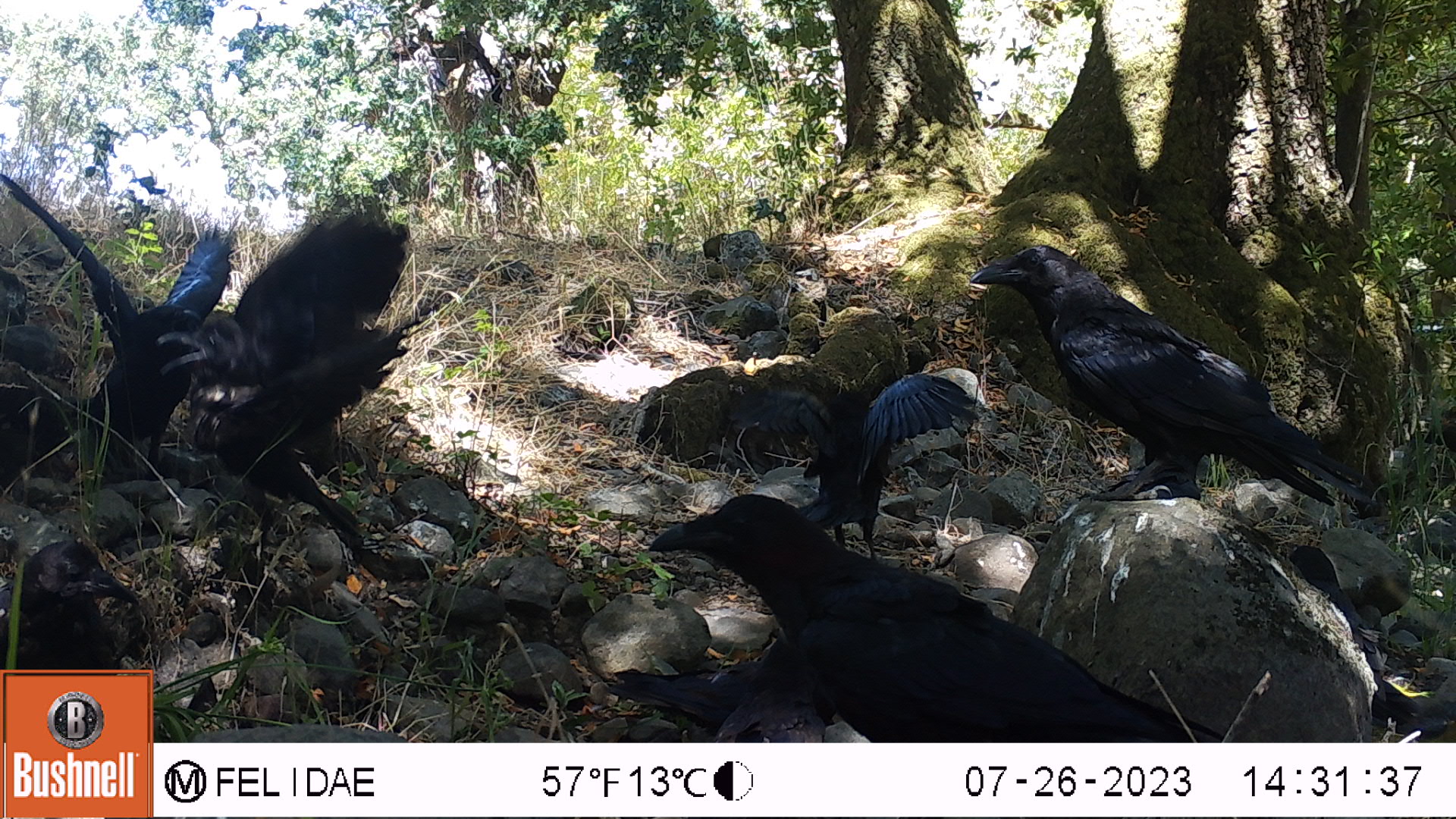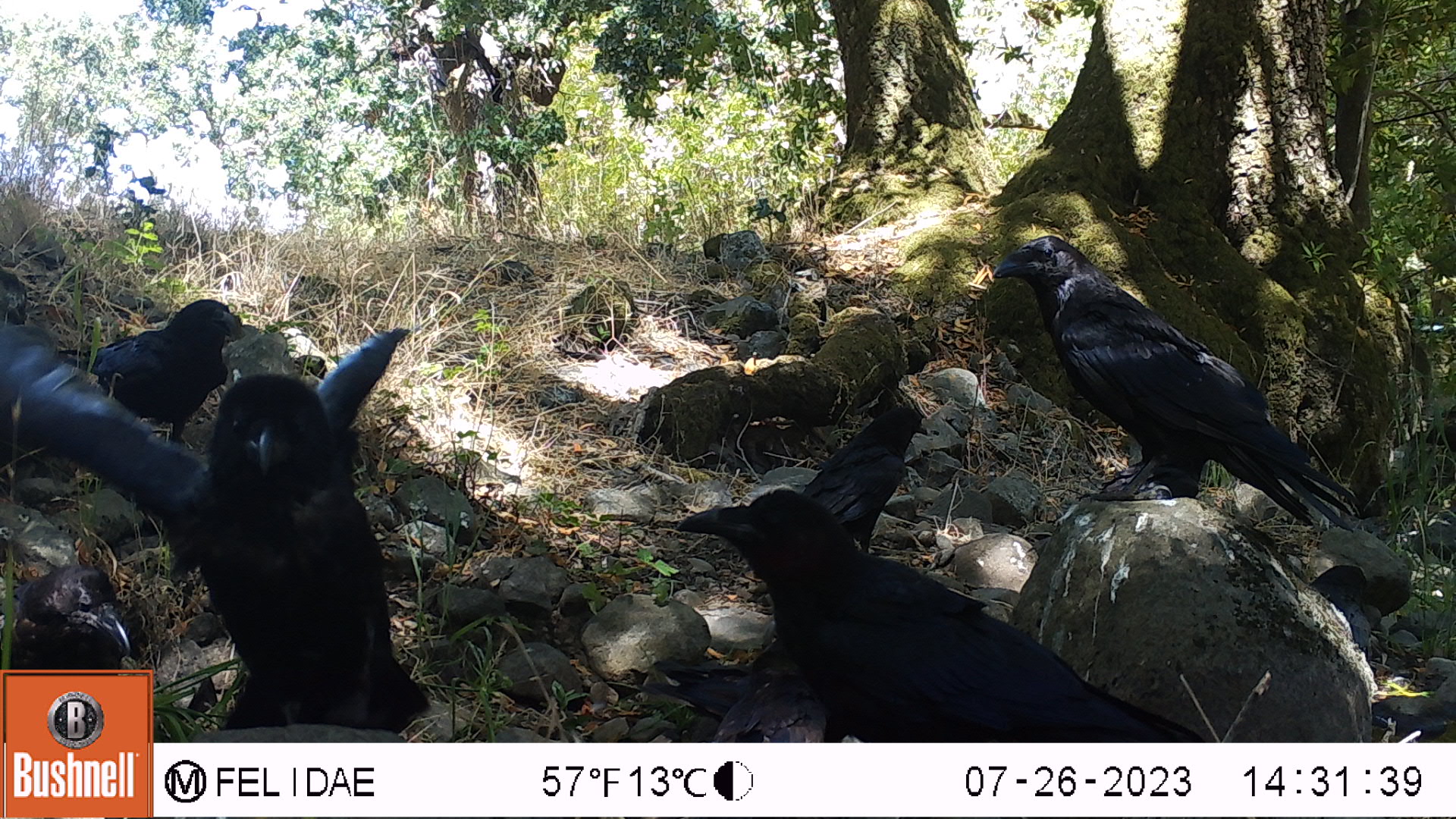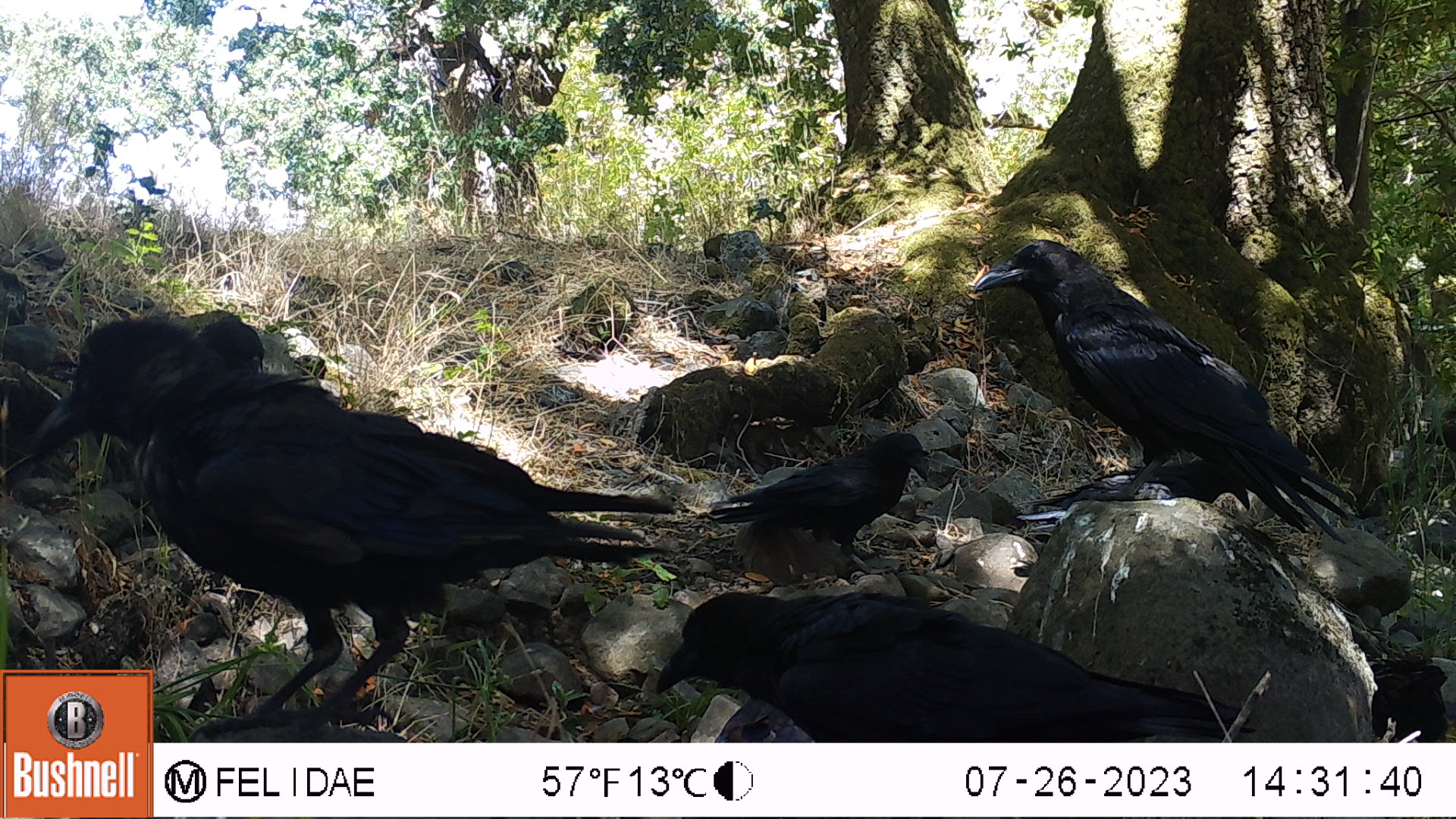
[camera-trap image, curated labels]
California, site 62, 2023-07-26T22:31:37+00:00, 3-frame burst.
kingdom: Animalia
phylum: Chordata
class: Aves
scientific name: Aves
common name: bird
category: unknown bird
Unknown bird (bird) (Aves).